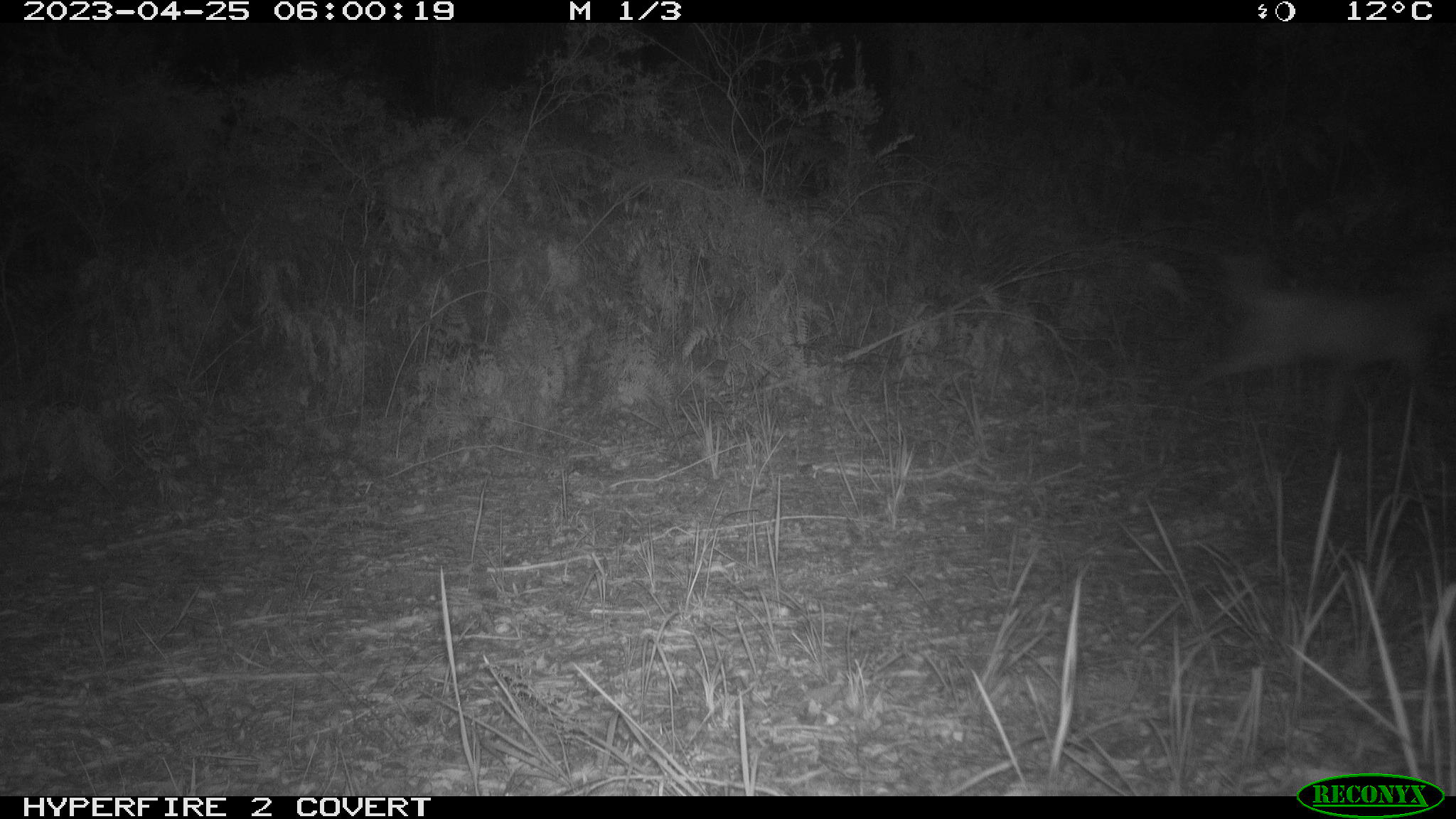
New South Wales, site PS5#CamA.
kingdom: Animalia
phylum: Chordata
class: Mammalia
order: Carnivora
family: Canidae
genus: Canis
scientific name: Canis familiaris dingo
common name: dingo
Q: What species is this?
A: Dingo (Canis familiaris dingo).